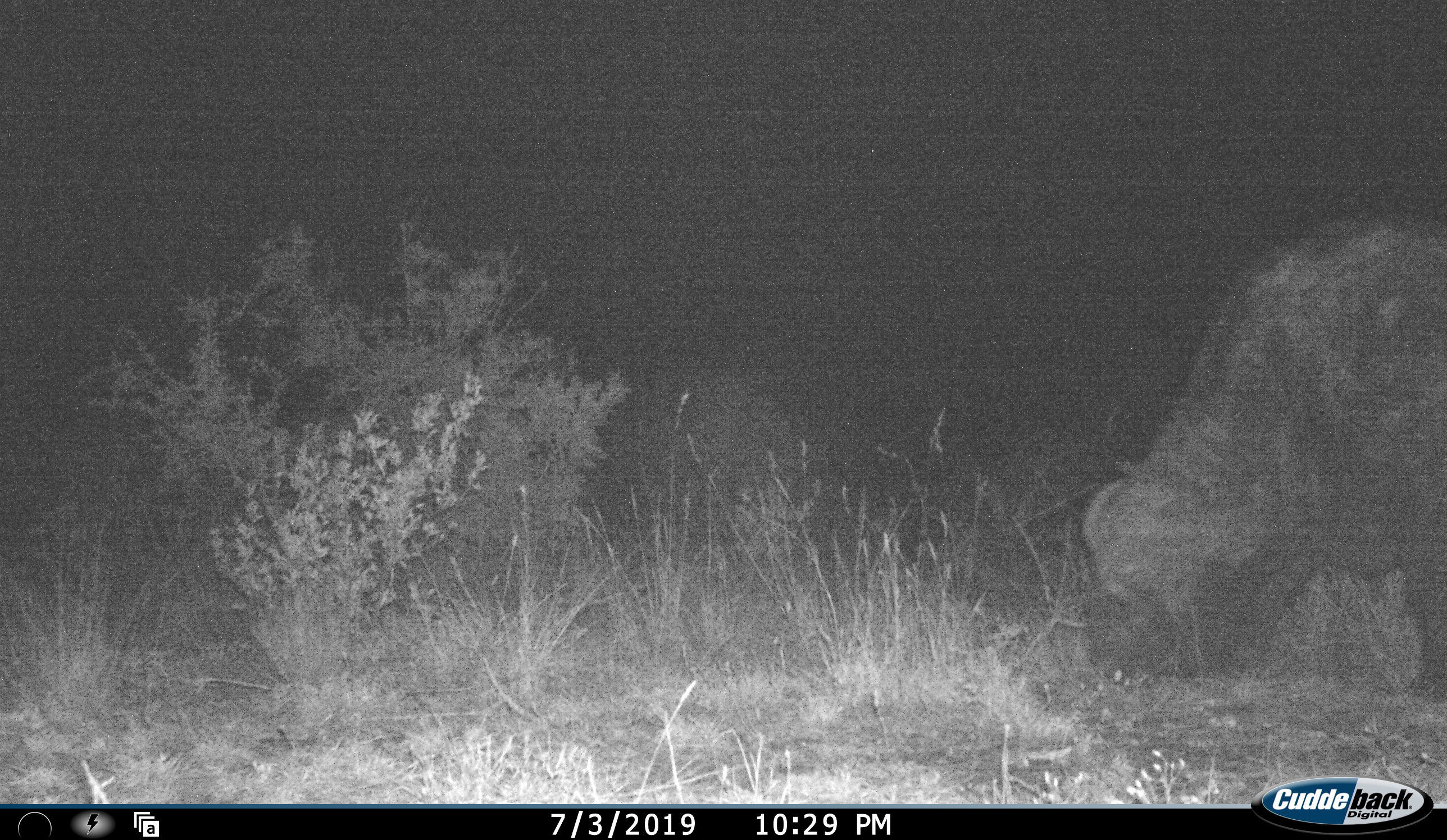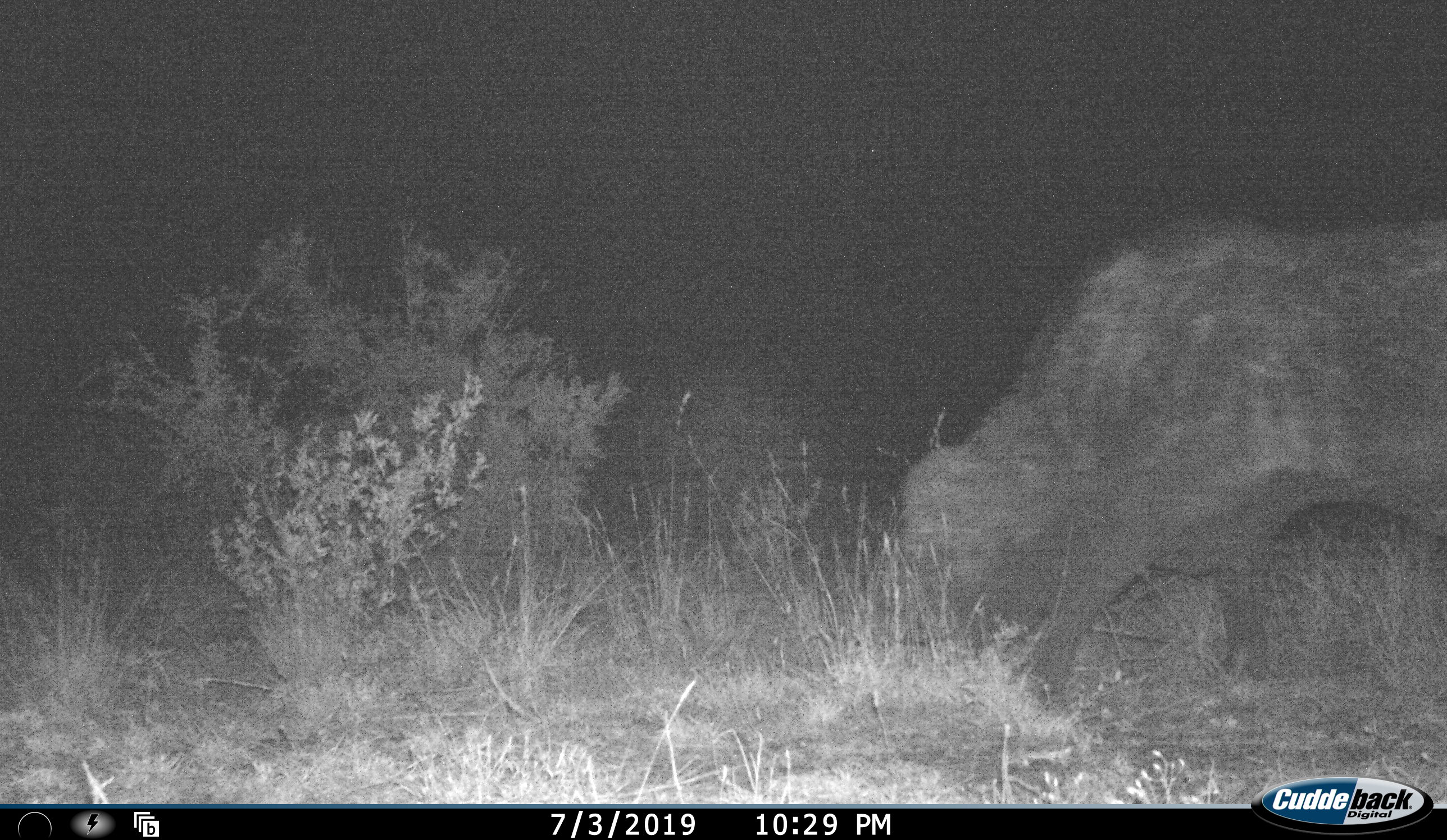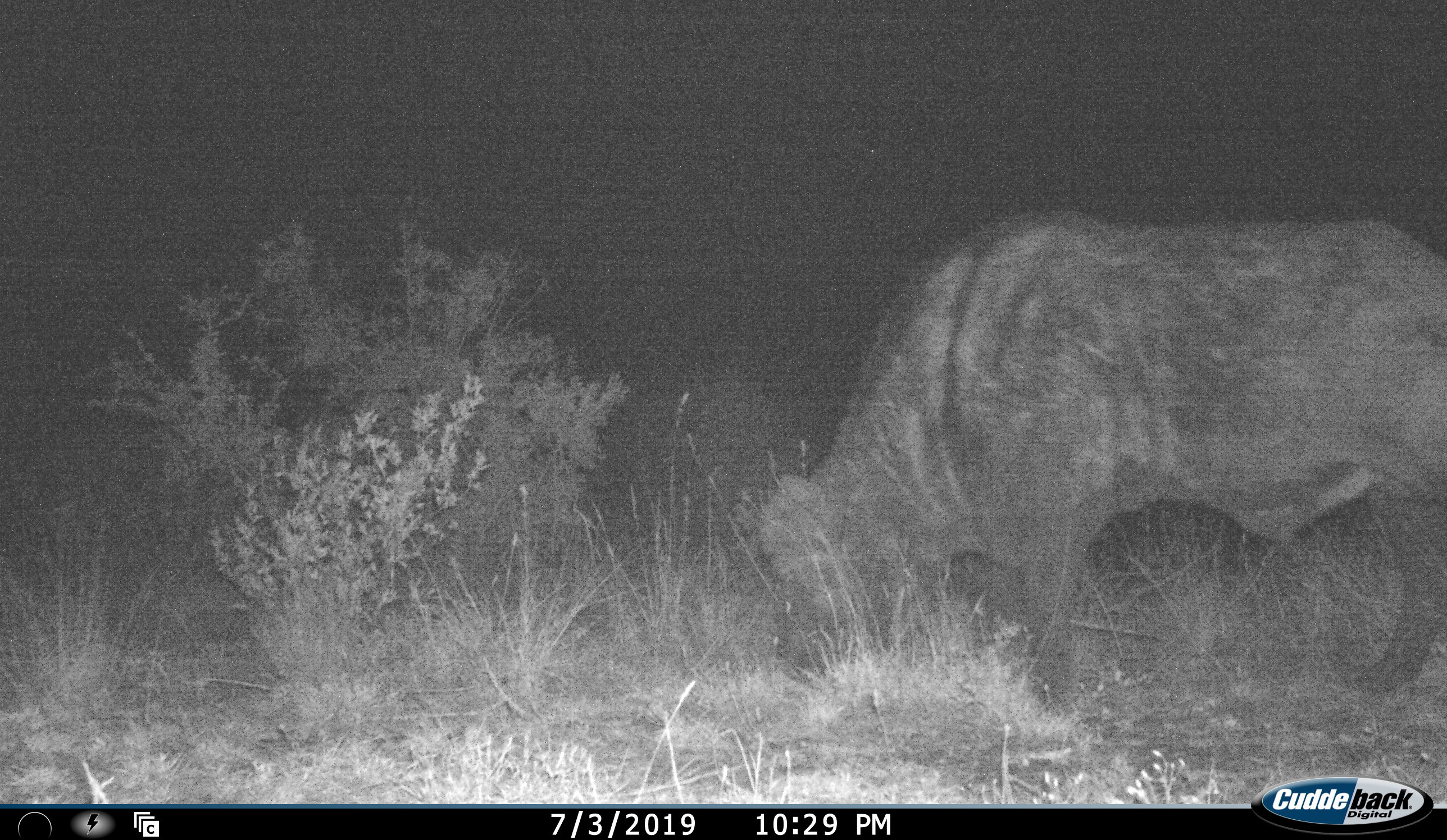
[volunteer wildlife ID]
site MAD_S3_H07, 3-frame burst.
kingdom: Animalia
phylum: Chordata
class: Mammalia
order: Artiodactyla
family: Bovidae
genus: Syncerus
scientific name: Syncerus caffer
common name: african buffalo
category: buffalo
Buffalo (african buffalo) (Syncerus caffer), count 1. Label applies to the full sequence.